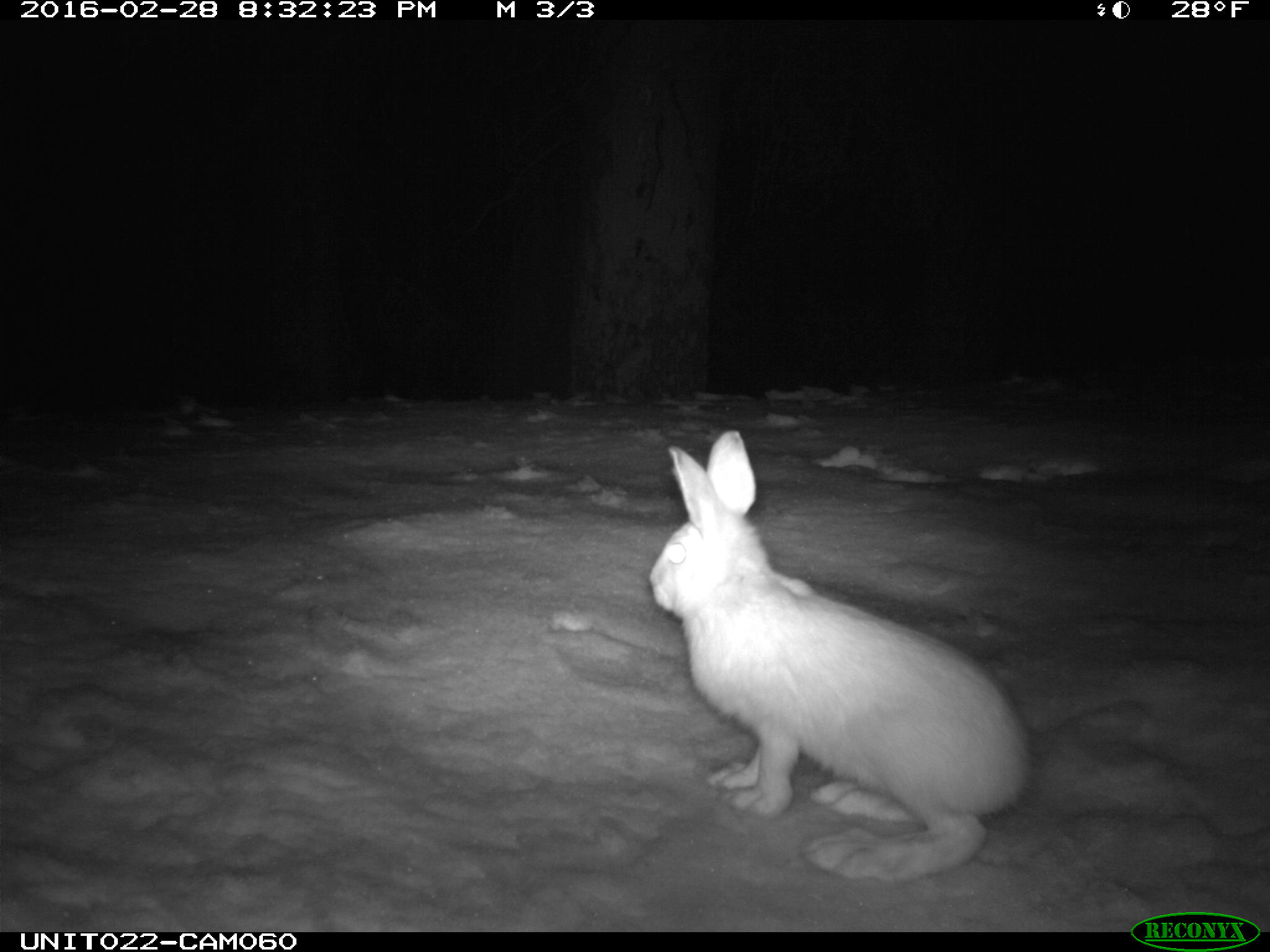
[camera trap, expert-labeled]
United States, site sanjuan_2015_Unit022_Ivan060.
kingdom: Animalia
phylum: Chordata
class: Mammalia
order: Lagomorpha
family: Leporidae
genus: Lepus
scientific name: Lepus americanus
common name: snowshoe hare